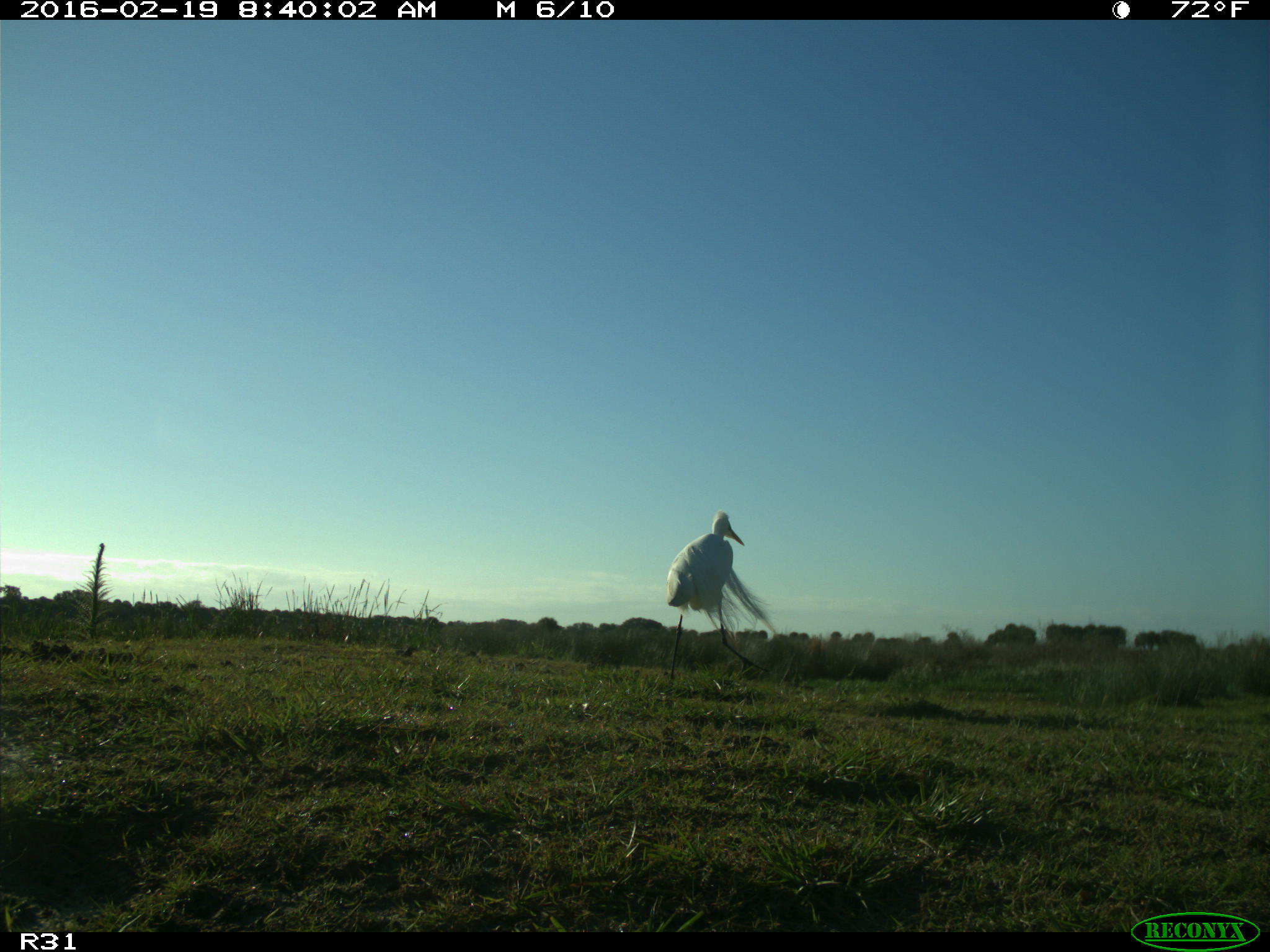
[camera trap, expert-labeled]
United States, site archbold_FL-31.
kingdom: Animalia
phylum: Chordata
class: Aves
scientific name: Aves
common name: birds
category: unidentified bird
Unidentified bird (birds) (Aves).